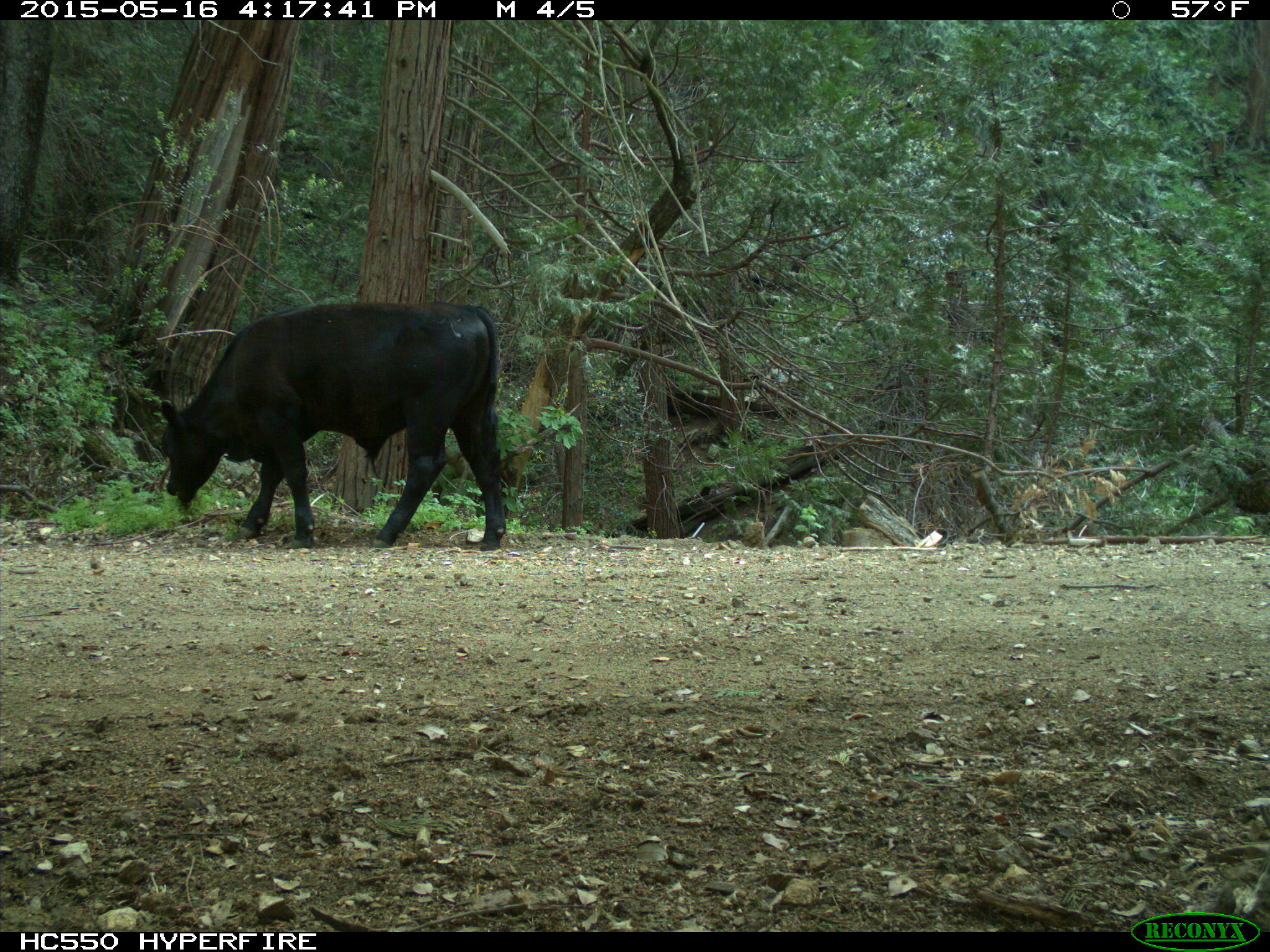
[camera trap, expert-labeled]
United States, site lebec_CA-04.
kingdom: Animalia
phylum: Chordata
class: Mammalia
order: Artiodactyla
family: Bovidae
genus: Bos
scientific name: Bos taurus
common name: domestic cow